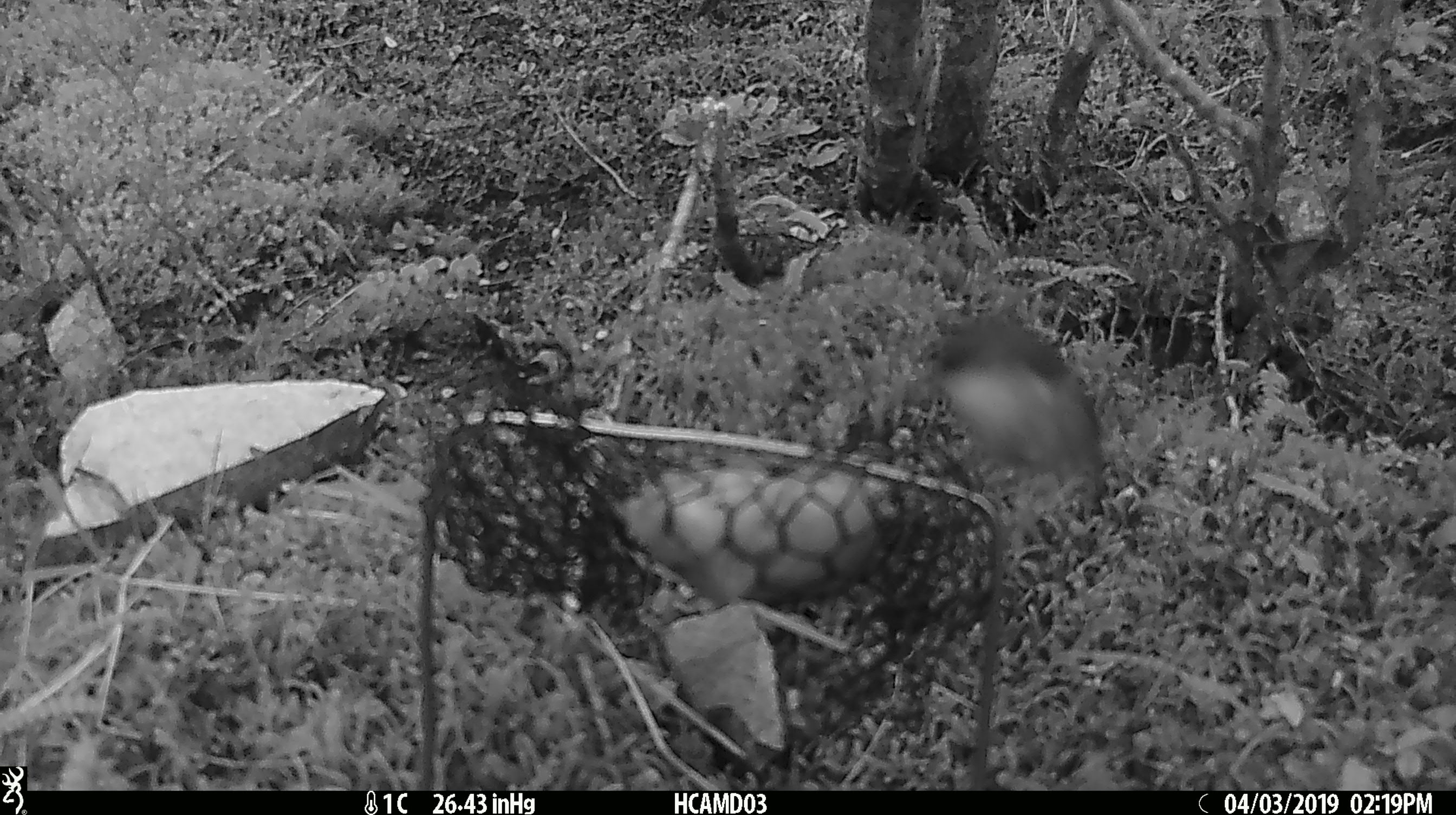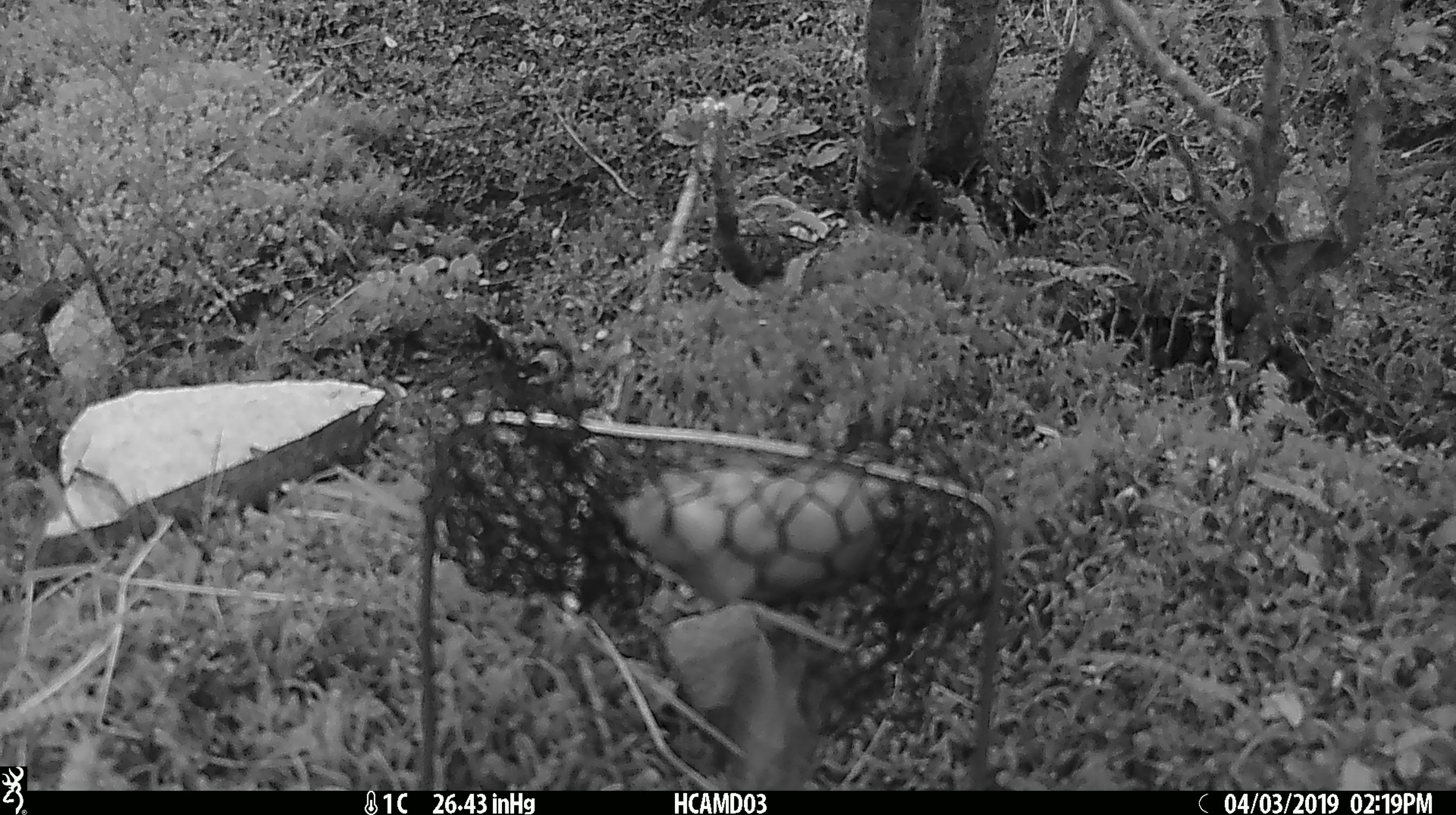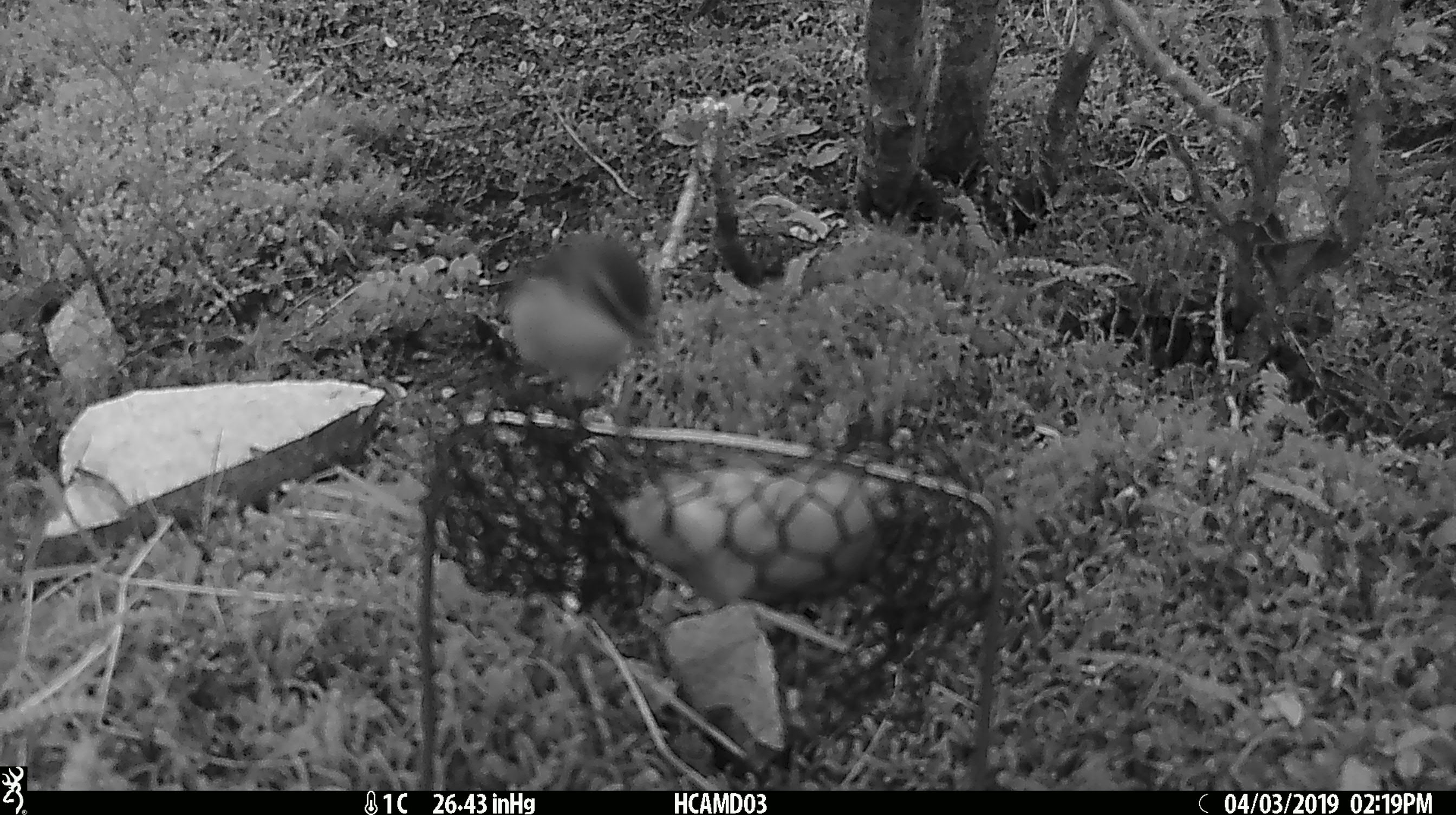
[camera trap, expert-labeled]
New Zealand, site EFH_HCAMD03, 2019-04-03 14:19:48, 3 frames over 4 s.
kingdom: Animalia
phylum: Chordata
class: Aves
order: Passeriformes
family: Acanthisittidae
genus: Acanthisitta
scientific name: Acanthisitta chloris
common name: rifleman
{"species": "rifleman (Acanthisitta chloris)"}